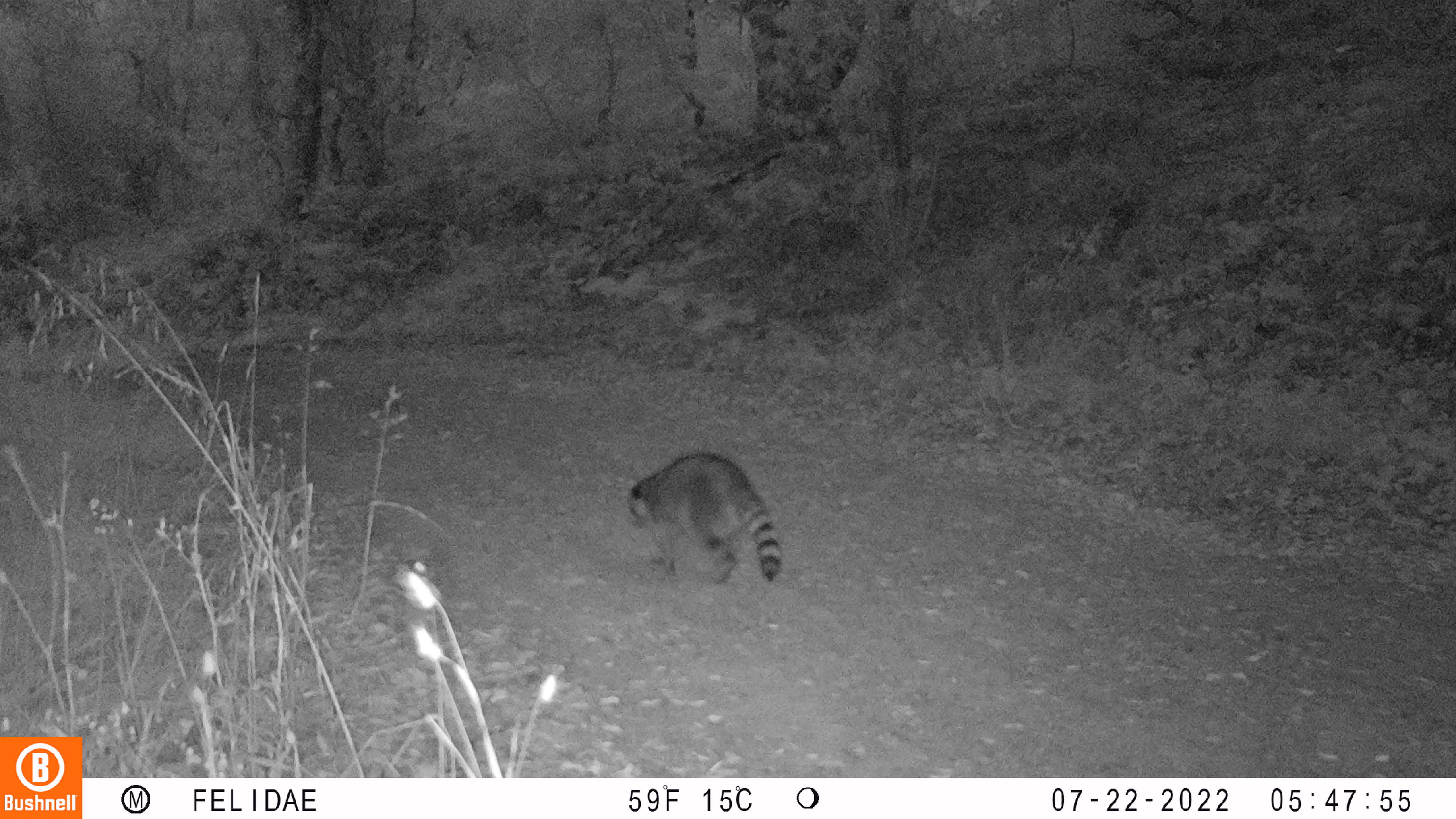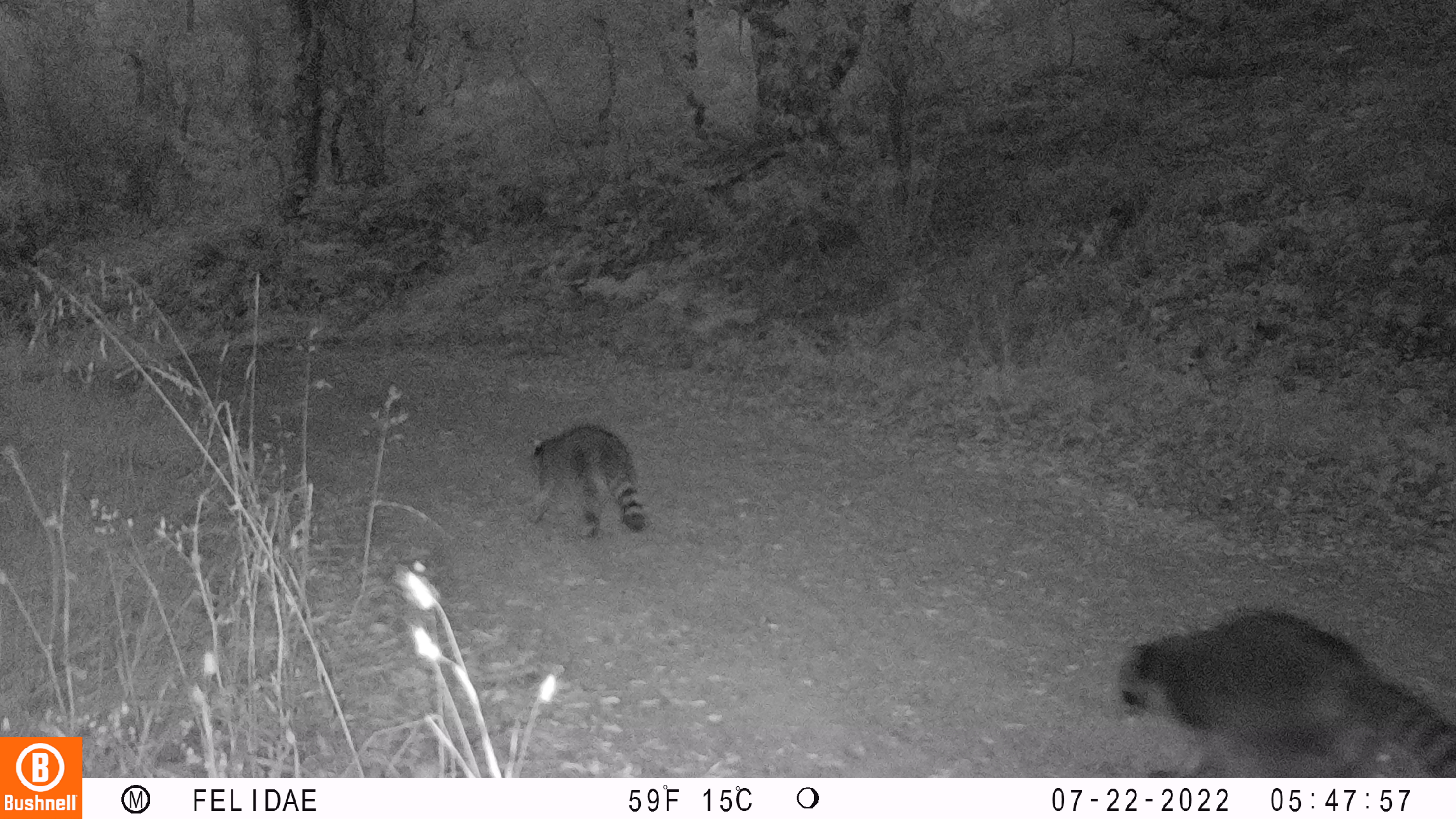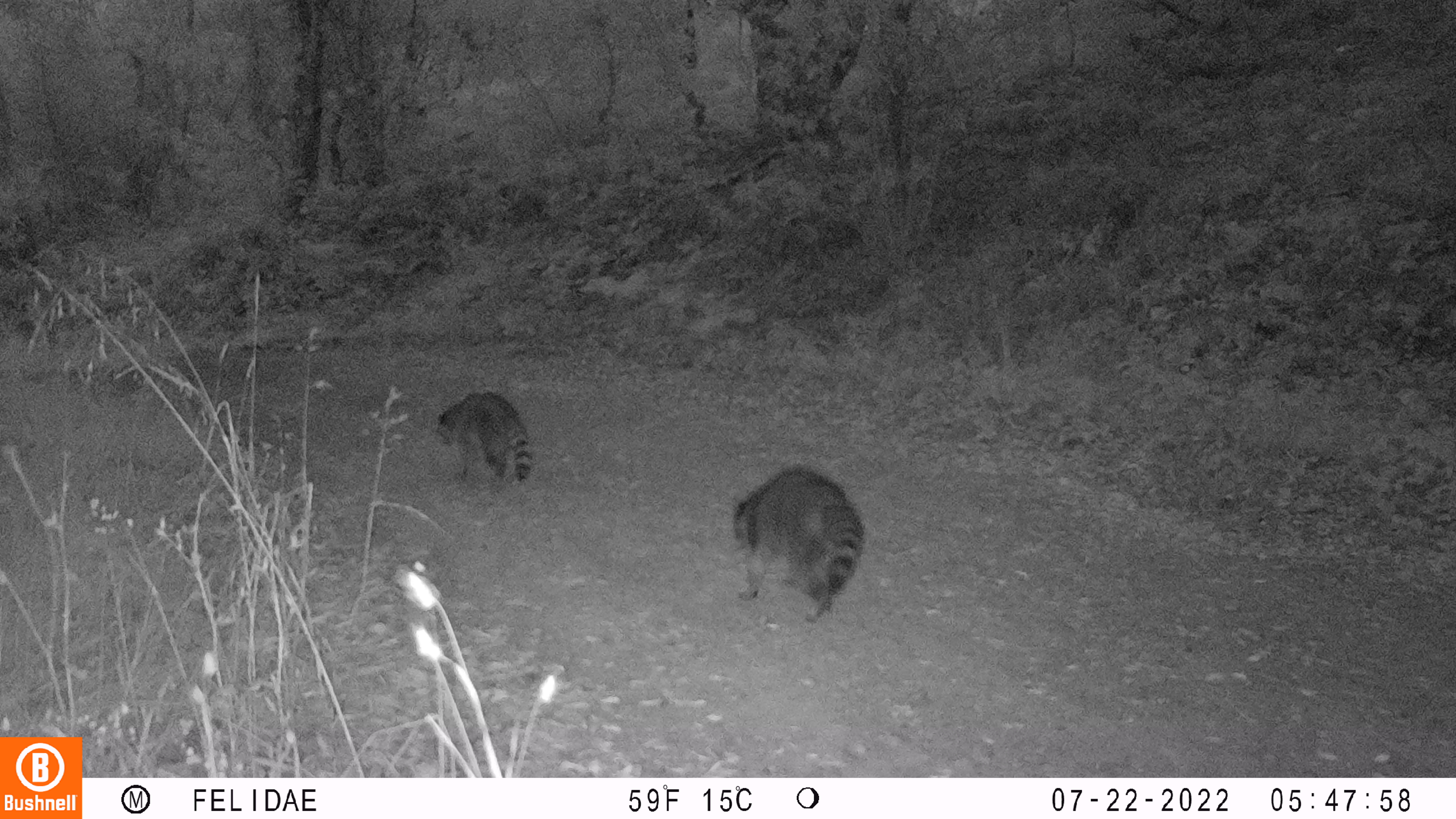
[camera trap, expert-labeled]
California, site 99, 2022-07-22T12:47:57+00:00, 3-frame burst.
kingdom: Animalia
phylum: Chordata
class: Mammalia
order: Carnivora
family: Procyonidae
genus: Procyon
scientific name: Procyon lotor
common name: raccoon